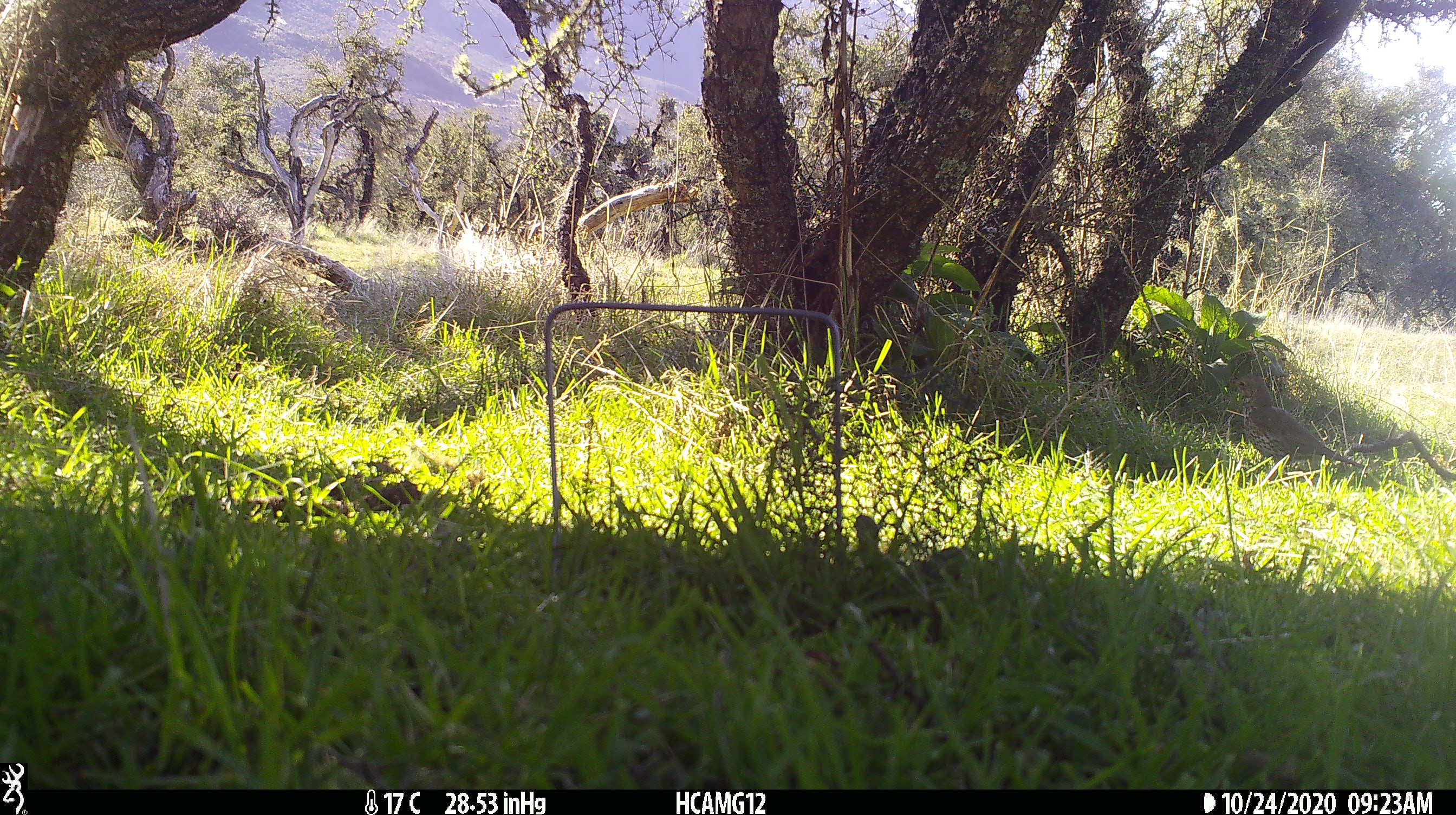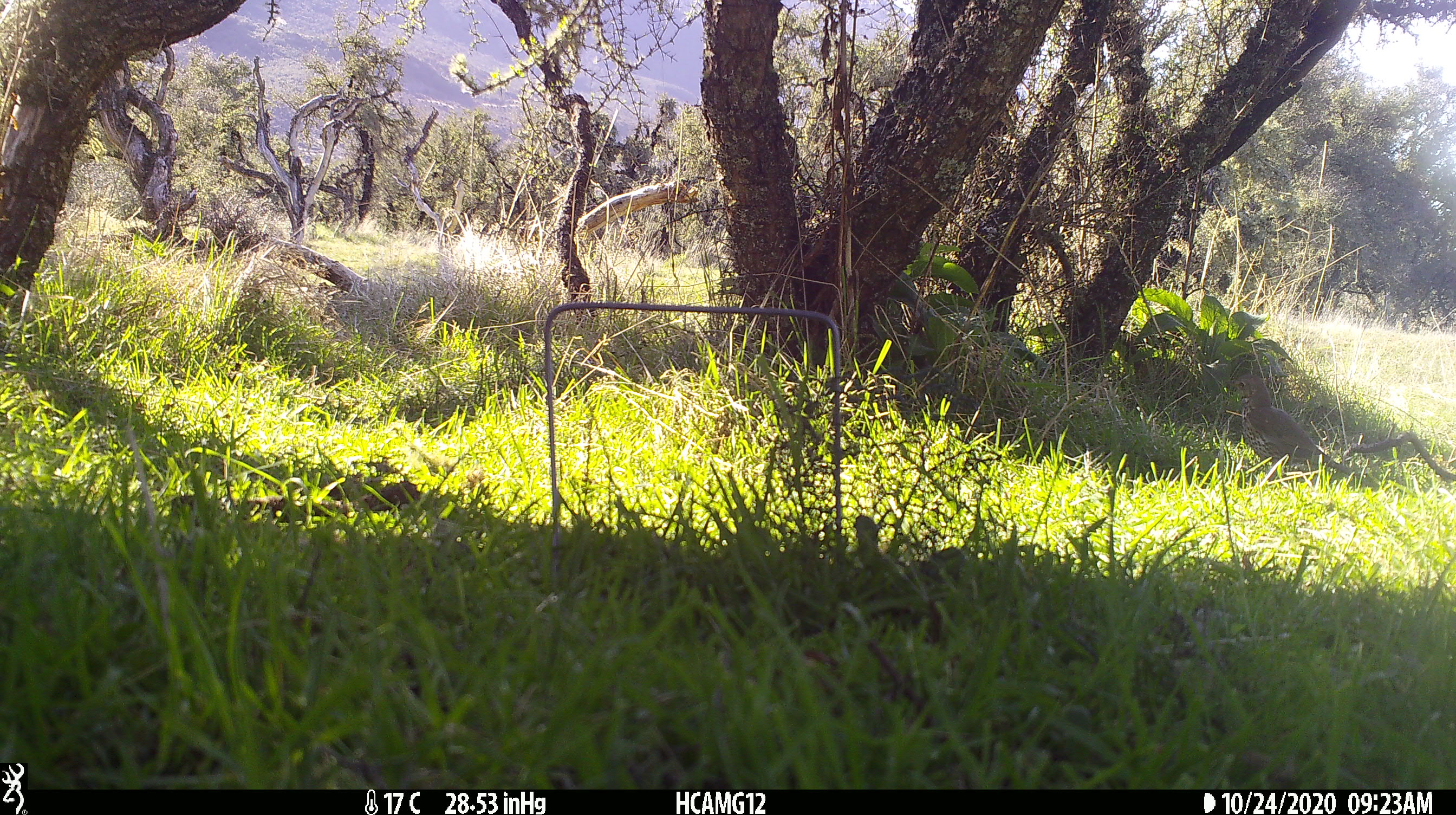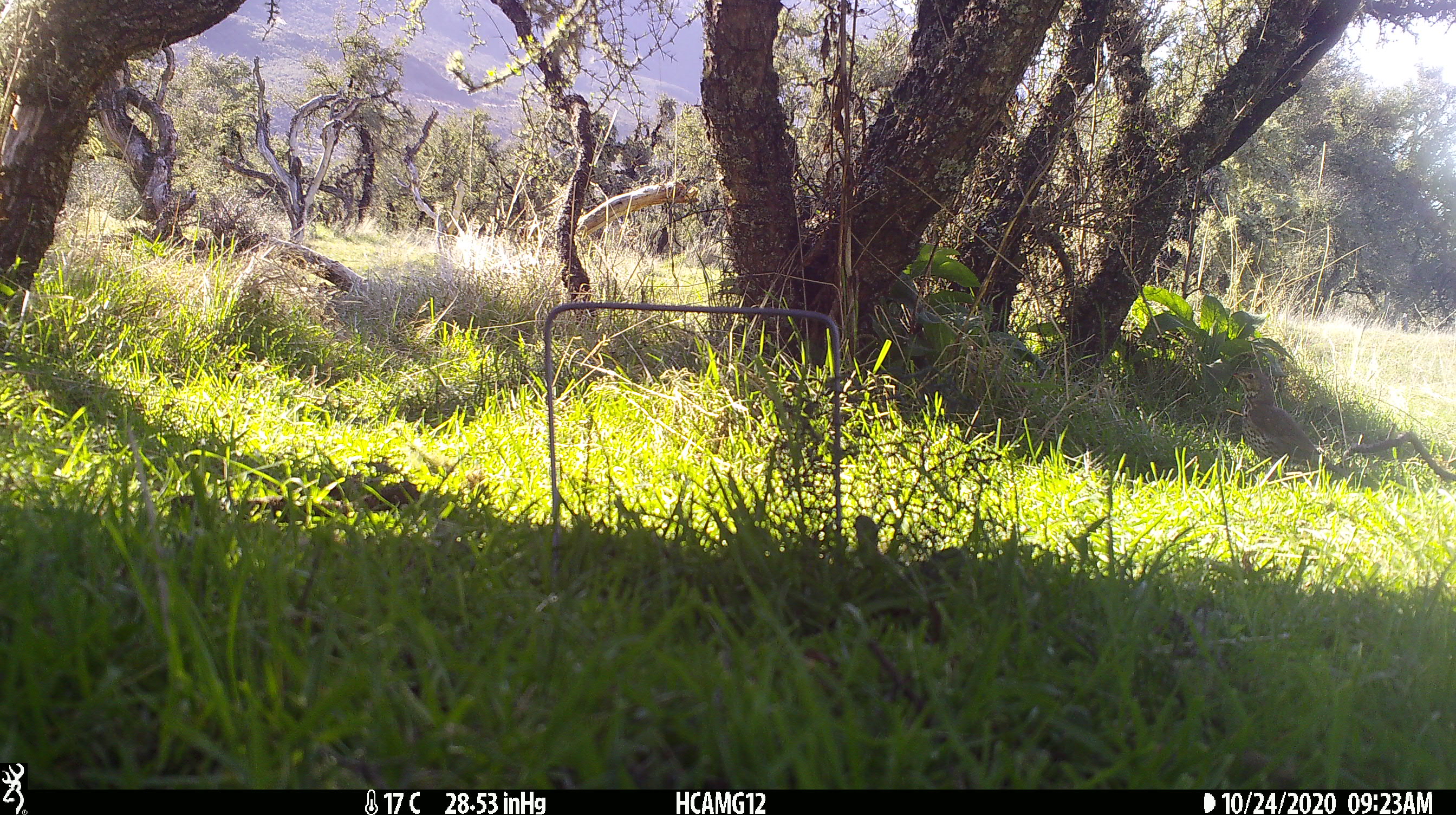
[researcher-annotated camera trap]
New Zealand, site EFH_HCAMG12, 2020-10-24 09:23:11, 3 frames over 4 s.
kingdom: Animalia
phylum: Chordata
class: Aves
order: Passeriformes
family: Turdidae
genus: Turdus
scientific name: Turdus philomelos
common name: song thrush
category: thrush